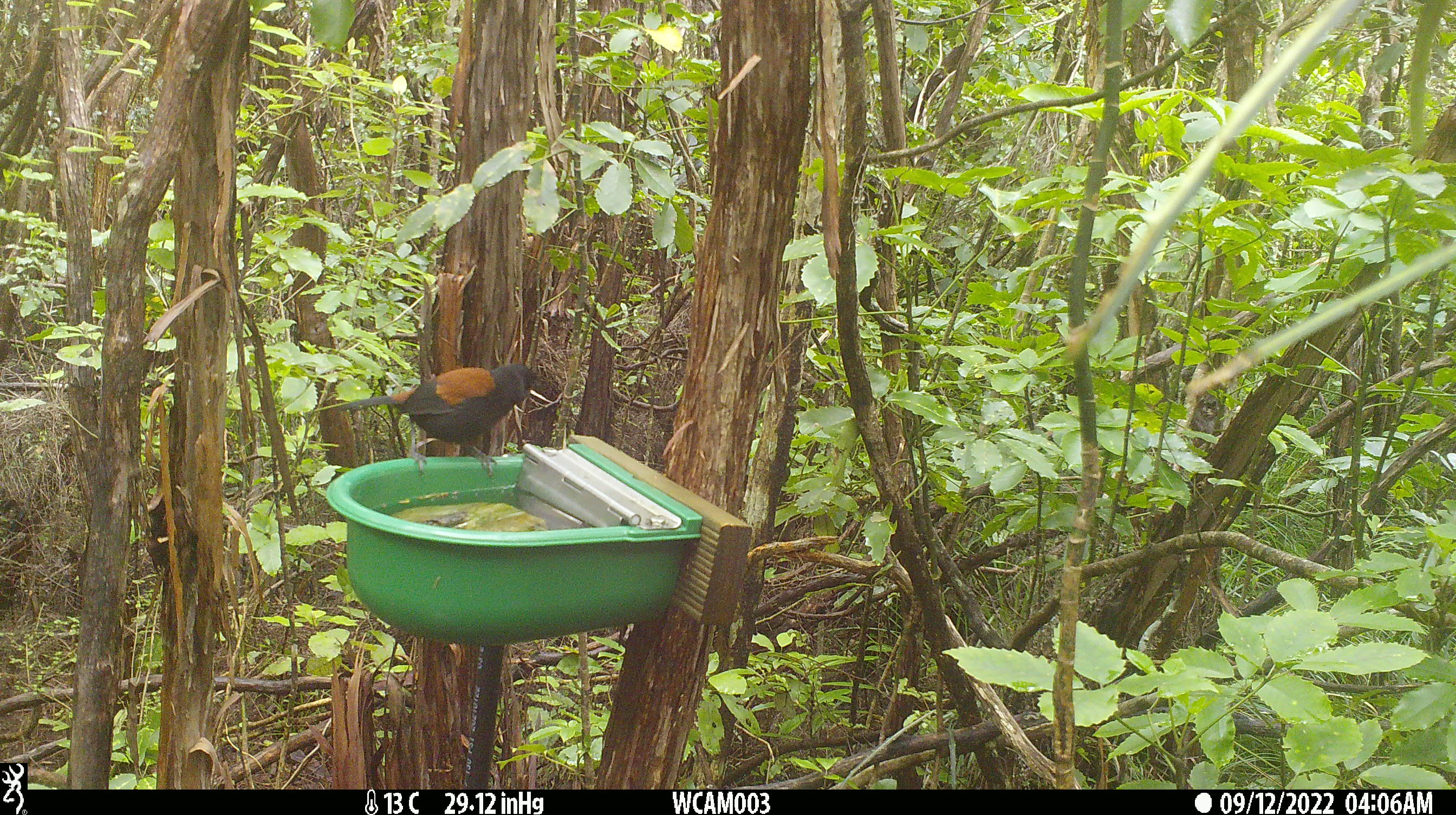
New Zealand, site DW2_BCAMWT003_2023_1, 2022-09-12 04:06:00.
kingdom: Animalia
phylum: Chordata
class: Aves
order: Passeriformes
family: Callaeidae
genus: Philesturnus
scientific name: Philesturnus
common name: saddlebacks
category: tieke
Tieke (saddlebacks) (Philesturnus).